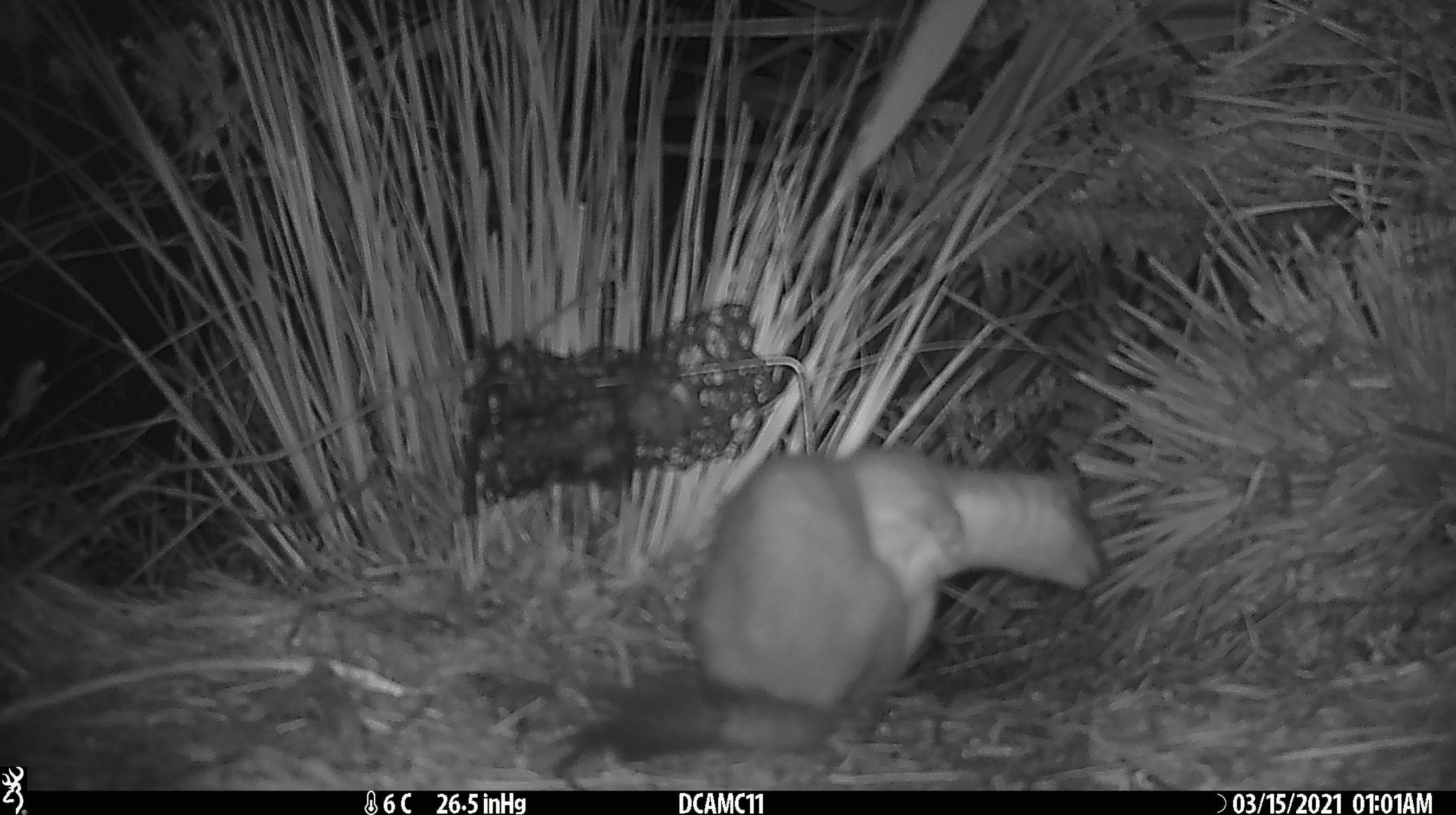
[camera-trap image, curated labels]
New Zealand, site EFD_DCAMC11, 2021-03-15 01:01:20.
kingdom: Animalia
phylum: Chordata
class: Mammalia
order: Carnivora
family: Mustelidae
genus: Mustela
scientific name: Mustela erminea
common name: stoat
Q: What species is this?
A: Stoat (Mustela erminea).